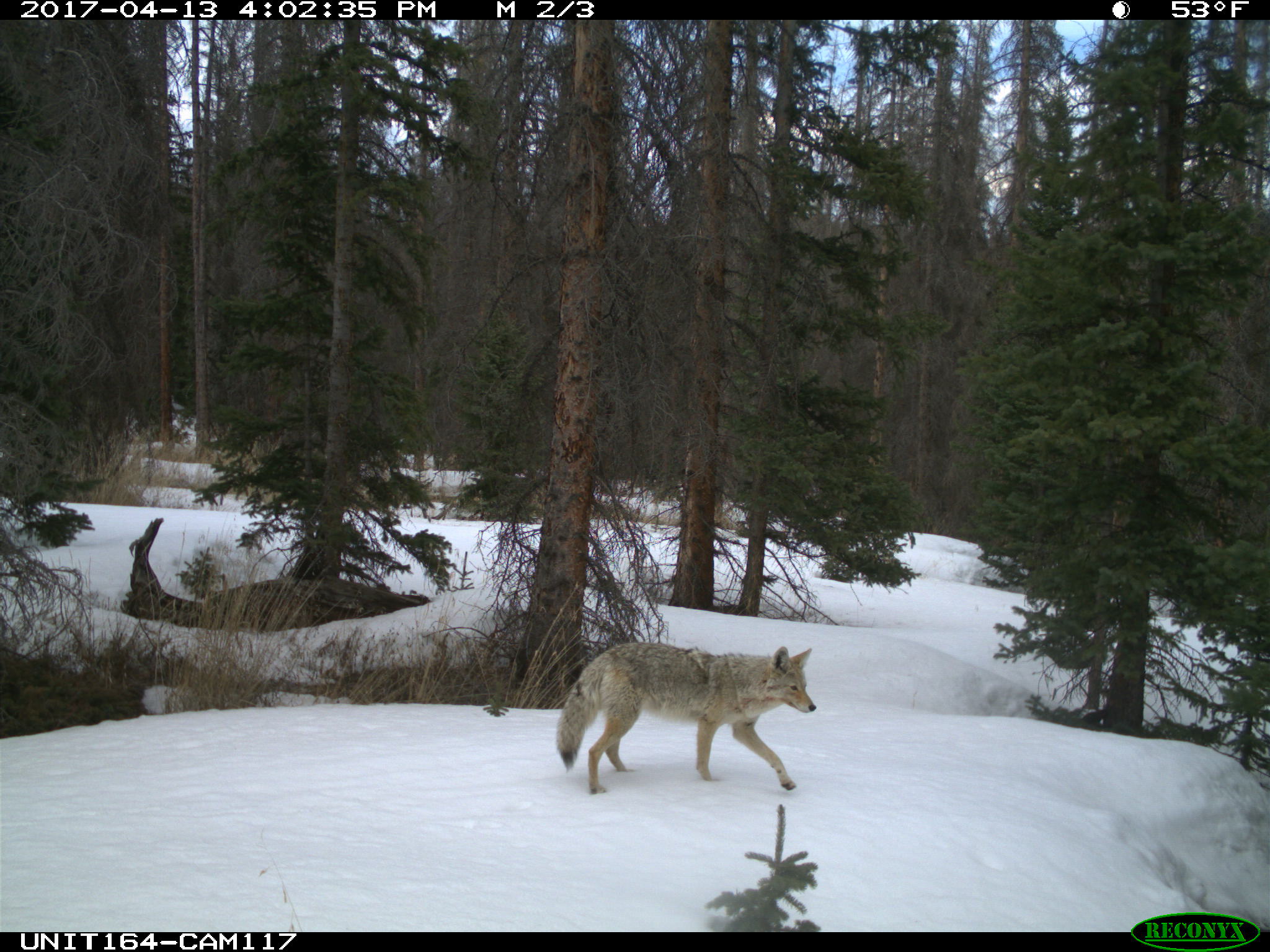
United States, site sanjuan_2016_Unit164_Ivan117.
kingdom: Animalia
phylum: Chordata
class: Mammalia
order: Carnivora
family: Canidae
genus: Canis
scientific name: Canis latrans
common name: coyote